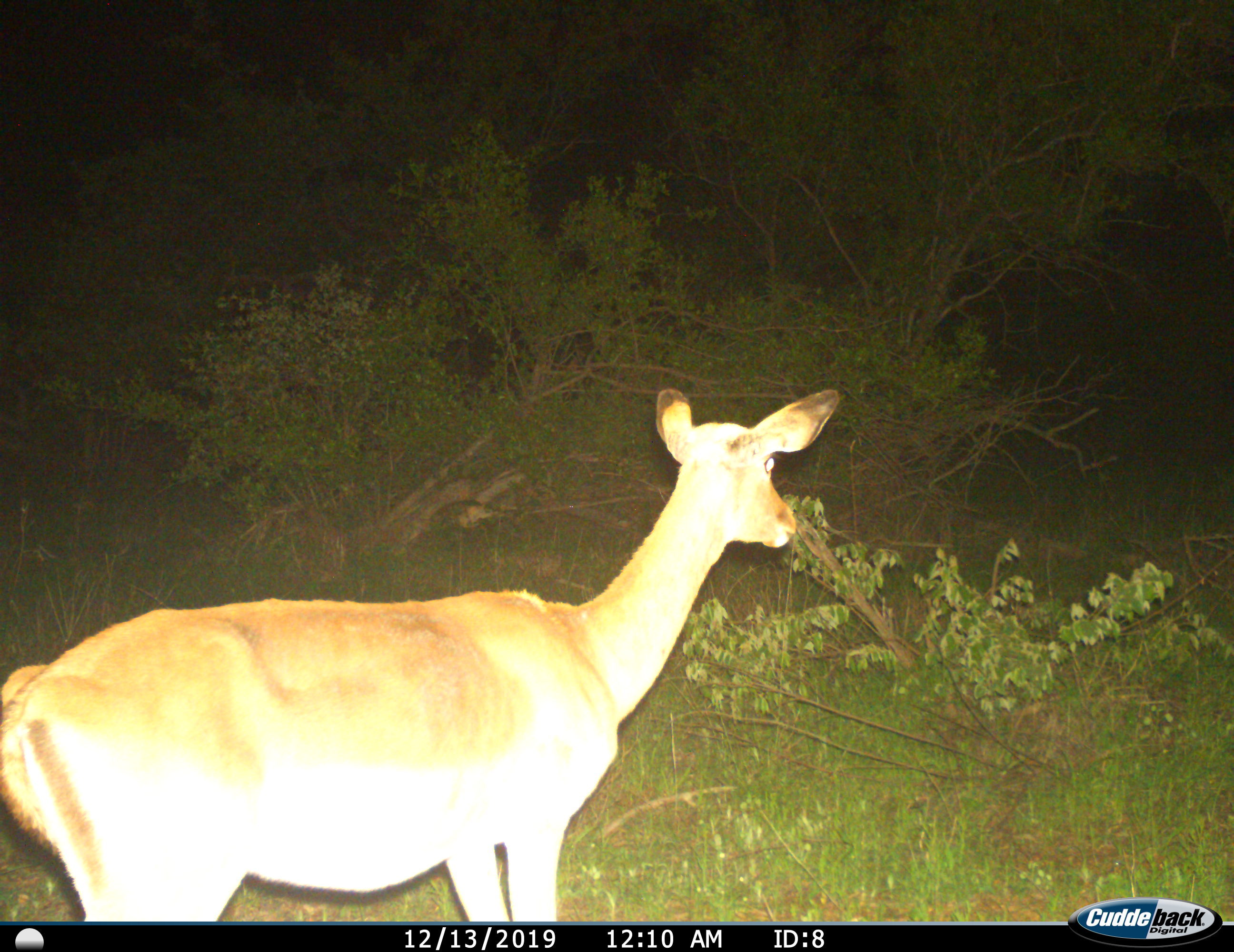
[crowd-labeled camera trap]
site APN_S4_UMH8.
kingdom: Animalia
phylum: Chordata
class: Mammalia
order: Artiodactyla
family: Bovidae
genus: Aepyceros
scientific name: Aepyceros melampus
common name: impala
Impala (Aepyceros melampus), count 1. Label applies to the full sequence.